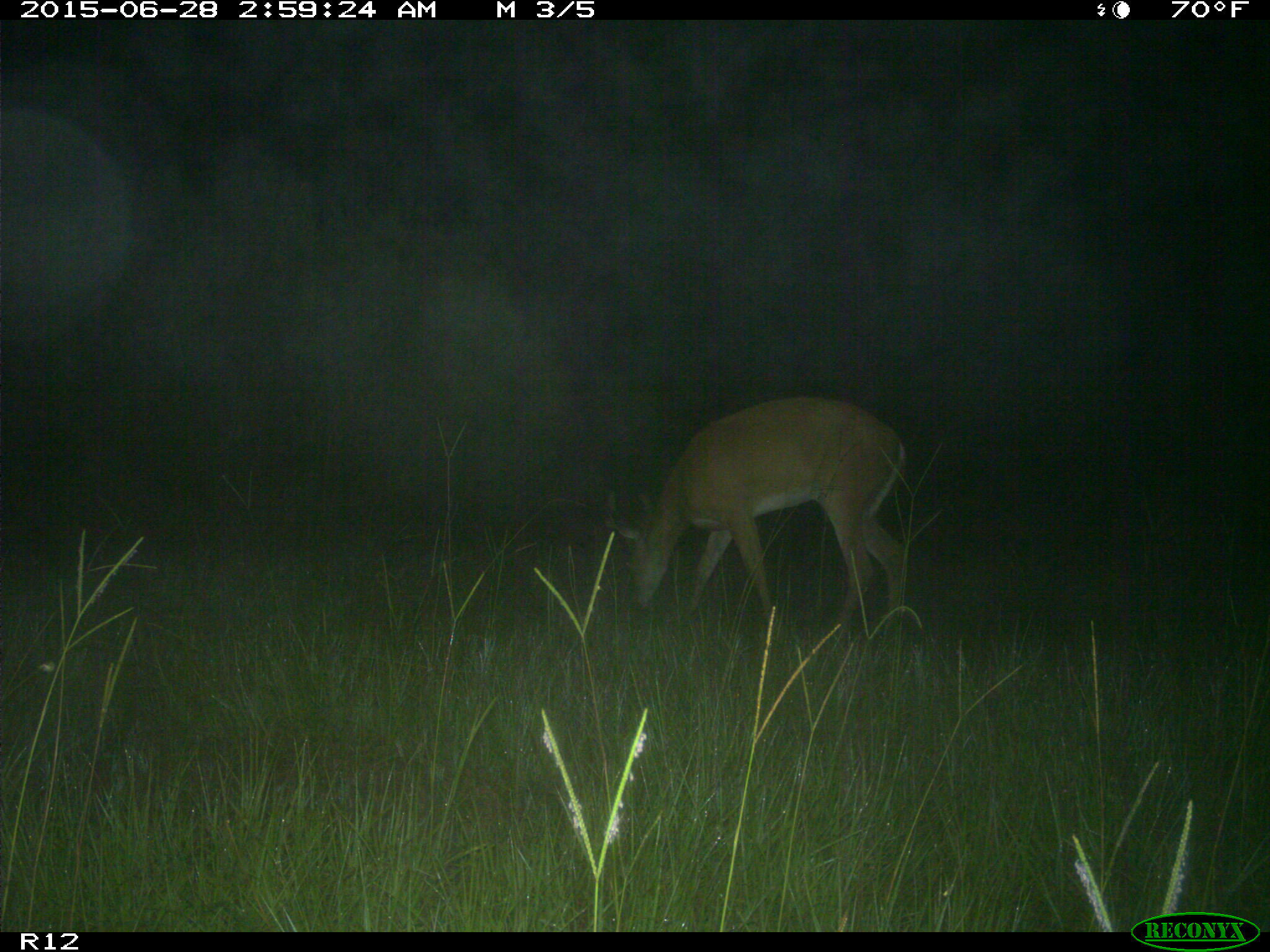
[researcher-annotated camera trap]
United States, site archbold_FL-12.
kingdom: Animalia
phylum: Chordata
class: Mammalia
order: Artiodactyla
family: Cervidae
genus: Odocoileus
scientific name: Odocoileus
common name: deer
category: unidentified deer